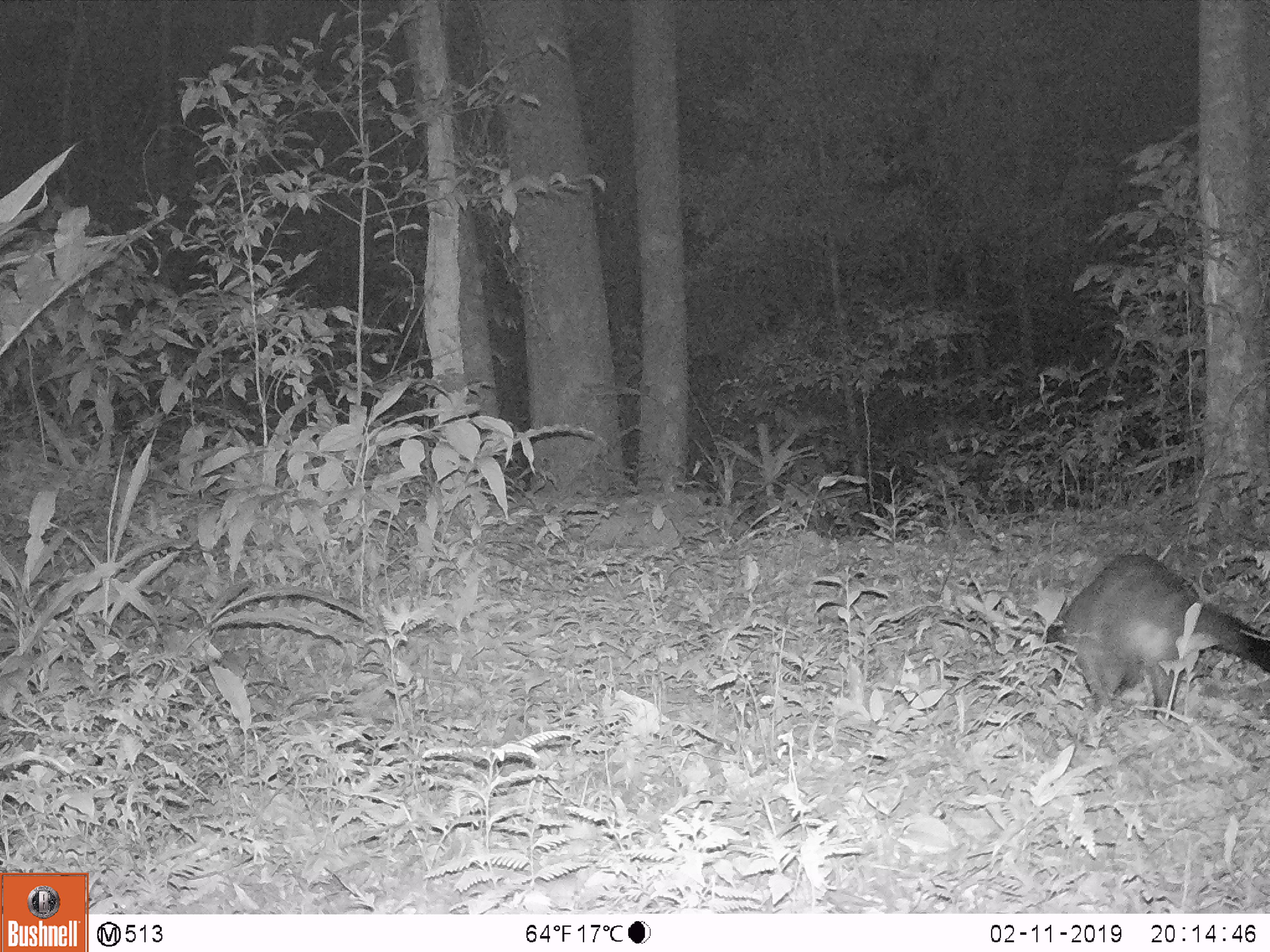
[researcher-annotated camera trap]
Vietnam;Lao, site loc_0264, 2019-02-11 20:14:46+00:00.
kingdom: Animalia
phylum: Chordata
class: Mammalia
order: Carnivora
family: Viverridae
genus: Paguma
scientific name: Paguma larvata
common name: masked palm civet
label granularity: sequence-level